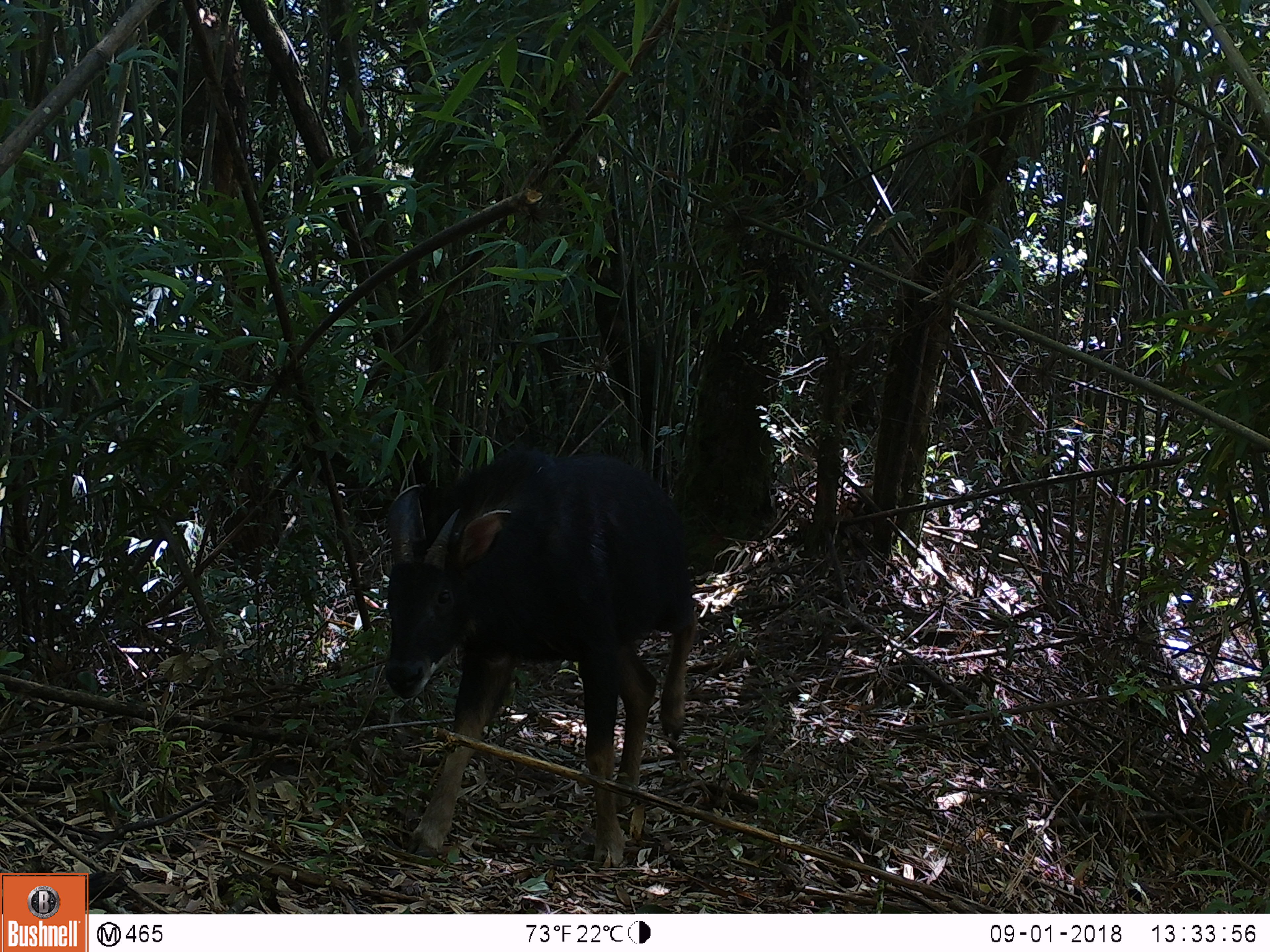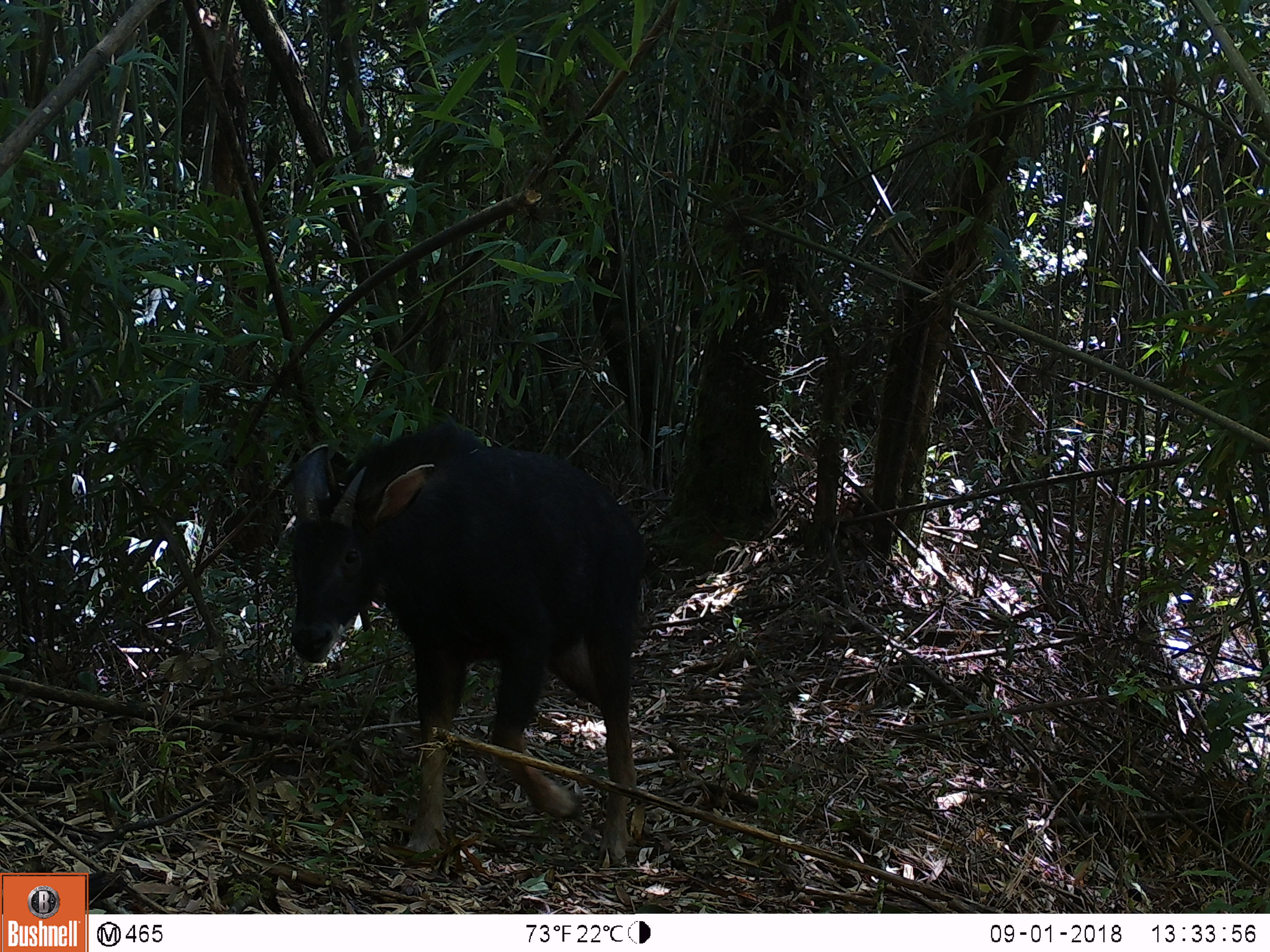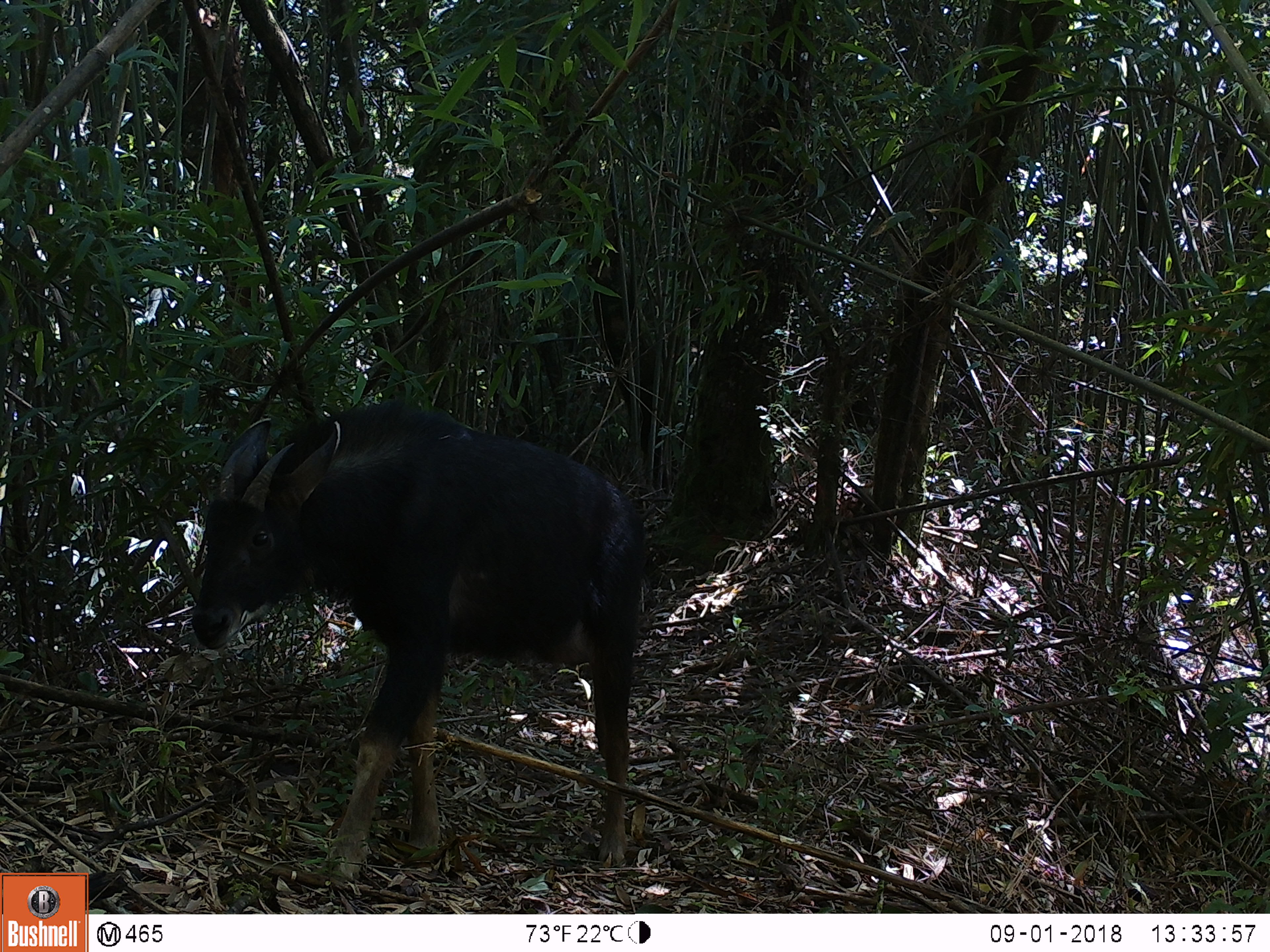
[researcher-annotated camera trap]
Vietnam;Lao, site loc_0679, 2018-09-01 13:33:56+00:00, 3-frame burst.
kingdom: Animalia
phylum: Chordata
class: Mammalia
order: Artiodactyla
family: Bovidae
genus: Capricornis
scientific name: Capricornis sumatraensis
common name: chinese serow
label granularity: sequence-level